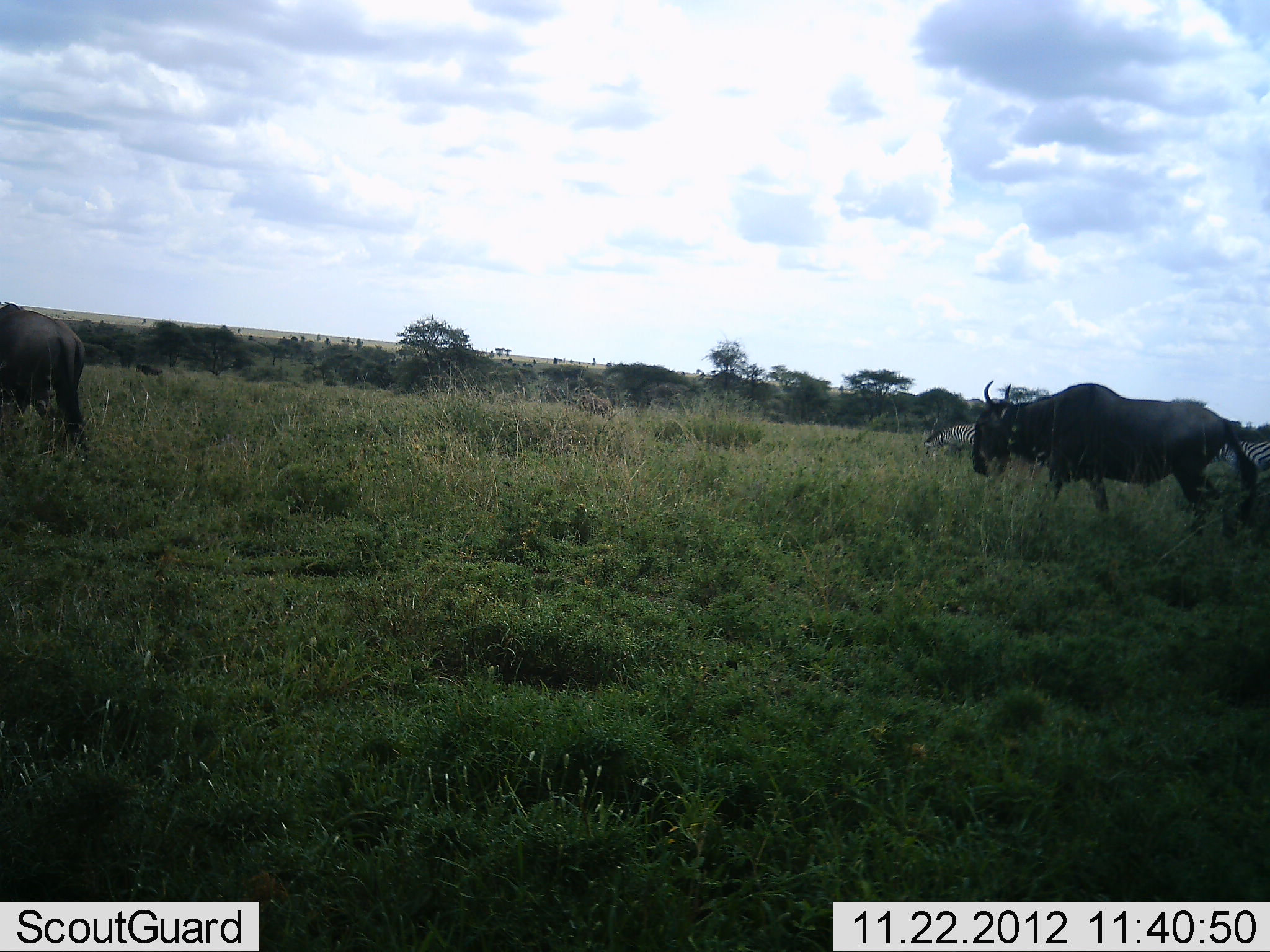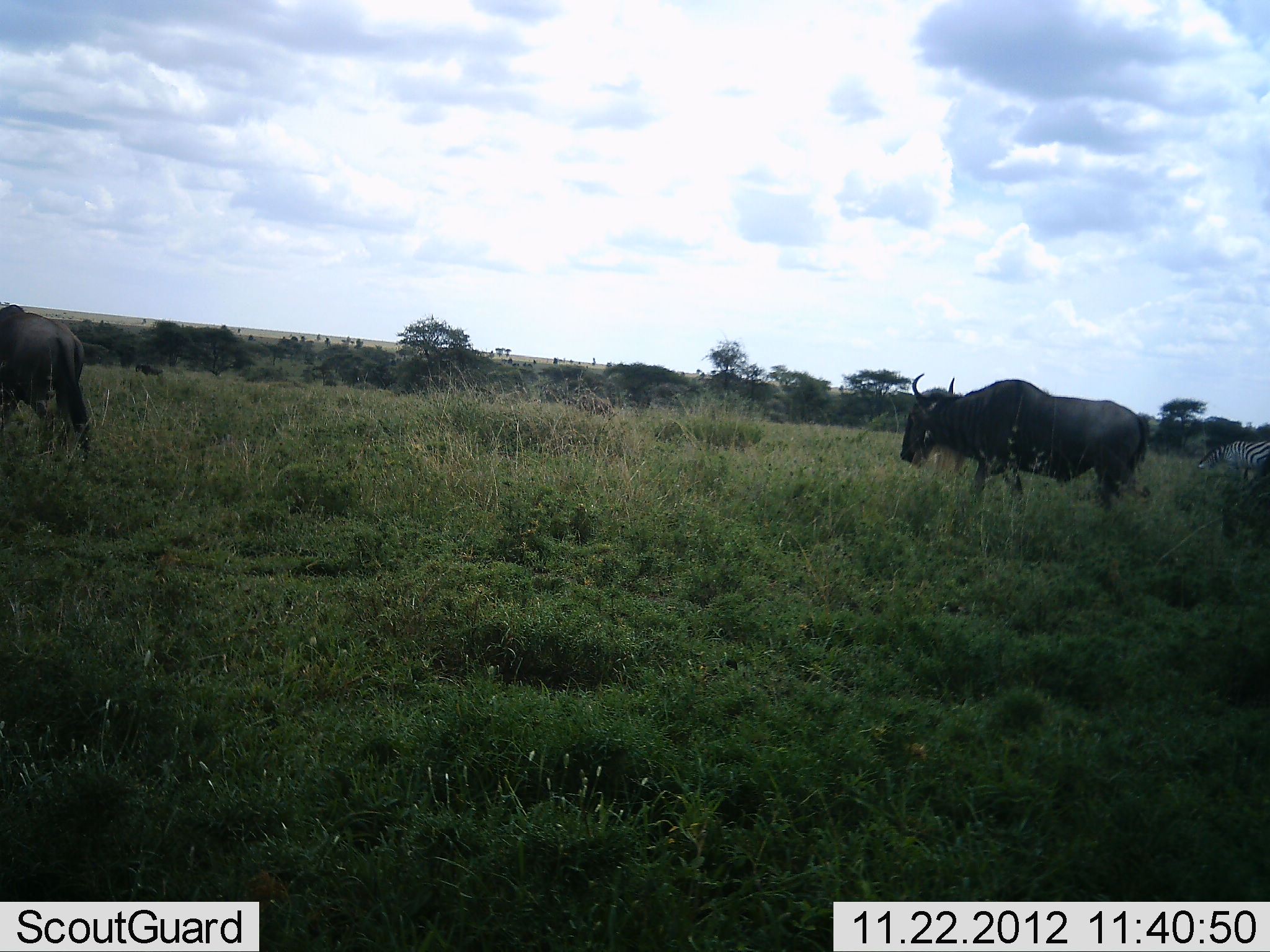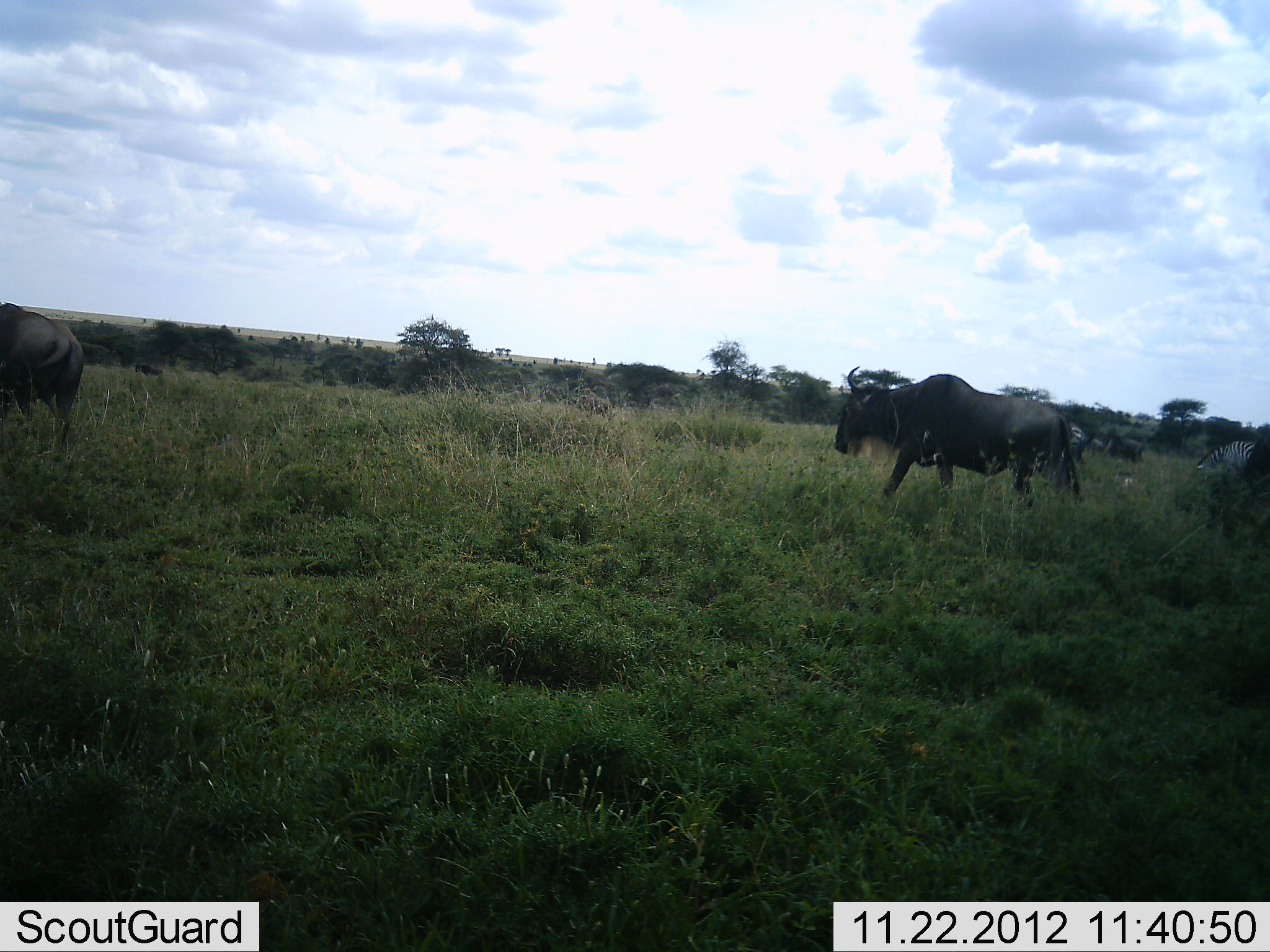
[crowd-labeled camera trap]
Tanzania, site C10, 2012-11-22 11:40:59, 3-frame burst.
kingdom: Animalia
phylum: Chordata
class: Mammalia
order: Artiodactyla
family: Bovidae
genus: Connochaetes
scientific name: Connochaetes taurinus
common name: blue wildebeest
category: wildebeest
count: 3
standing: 18%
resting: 0%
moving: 100%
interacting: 0%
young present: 0%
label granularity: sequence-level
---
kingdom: Animalia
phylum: Chordata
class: Mammalia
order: Perissodactyla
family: Equidae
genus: Equus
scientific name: Equus quagga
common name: plains zebra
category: zebra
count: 2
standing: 70%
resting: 0%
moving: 0%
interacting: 0%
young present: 0%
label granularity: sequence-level